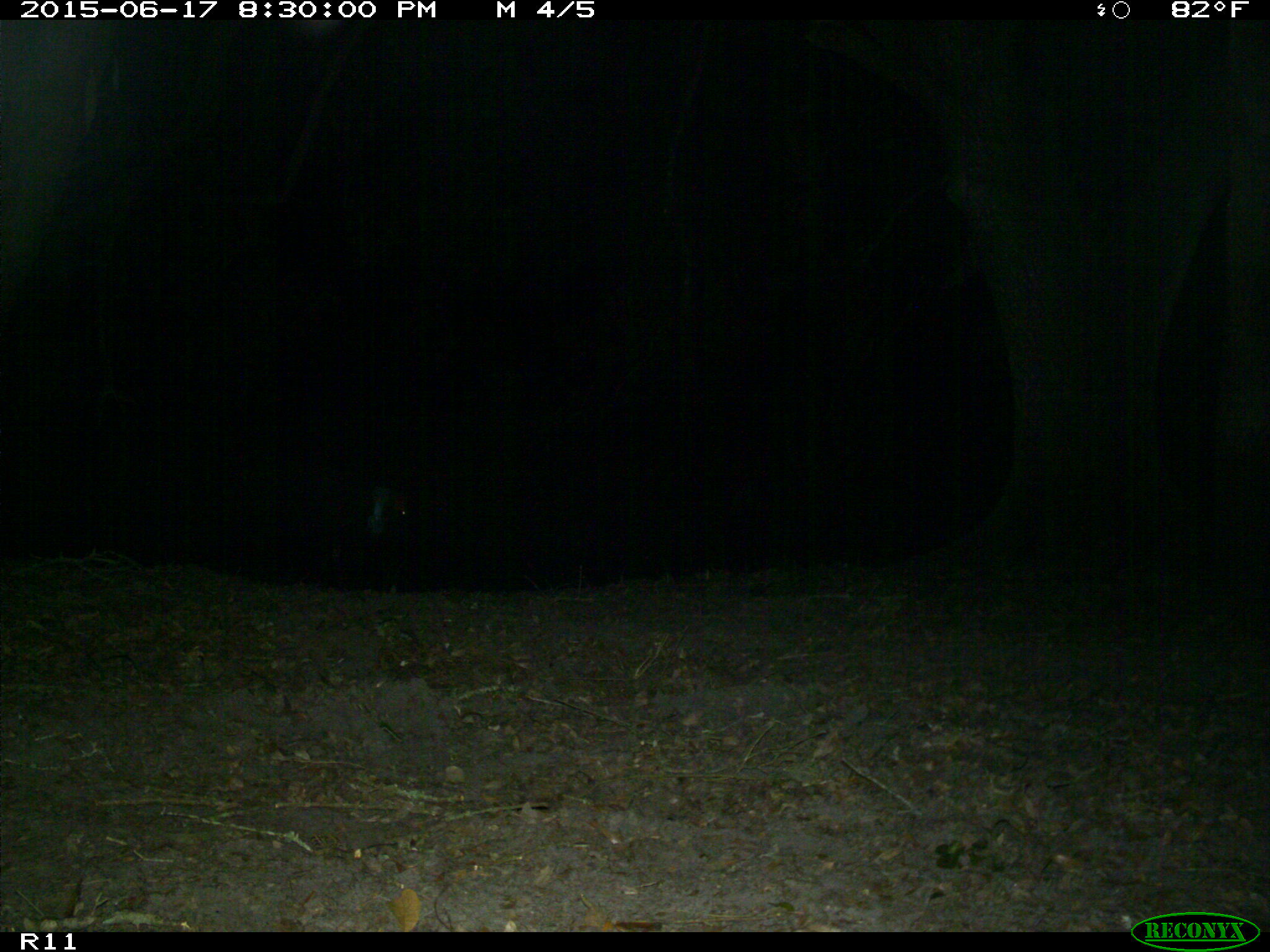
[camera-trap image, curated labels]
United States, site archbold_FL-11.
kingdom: Animalia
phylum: Chordata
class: Mammalia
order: Artiodactyla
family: Suidae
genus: Sus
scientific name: Sus scrofa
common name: wild boar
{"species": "Sus scrofa (wild boar)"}